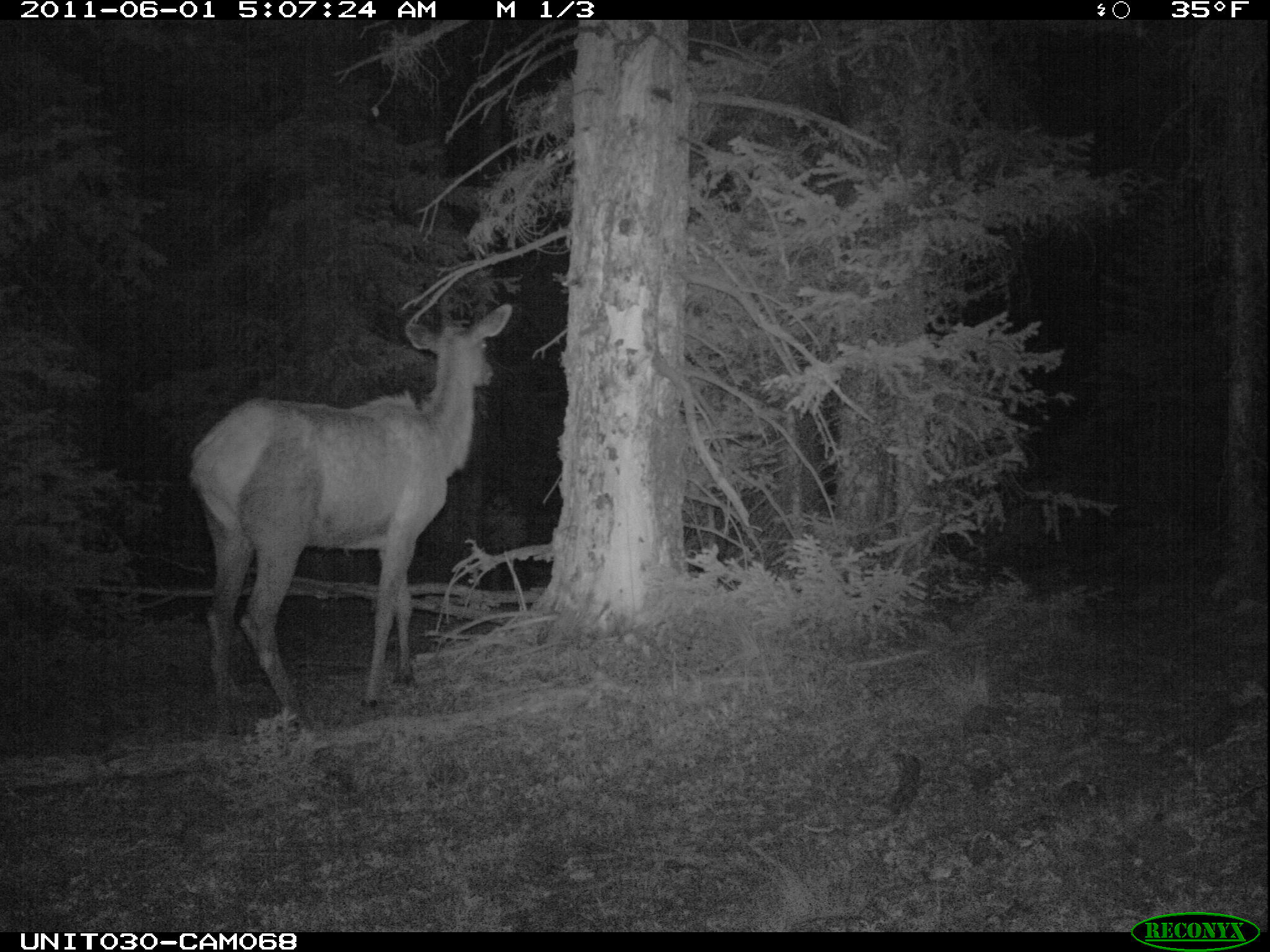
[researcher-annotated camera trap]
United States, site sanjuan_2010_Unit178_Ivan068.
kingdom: Animalia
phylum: Chordata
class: Mammalia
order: Artiodactyla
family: Cervidae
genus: Cervus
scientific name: Cervus elaphus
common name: red deer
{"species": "Cervus elaphus (red deer)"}